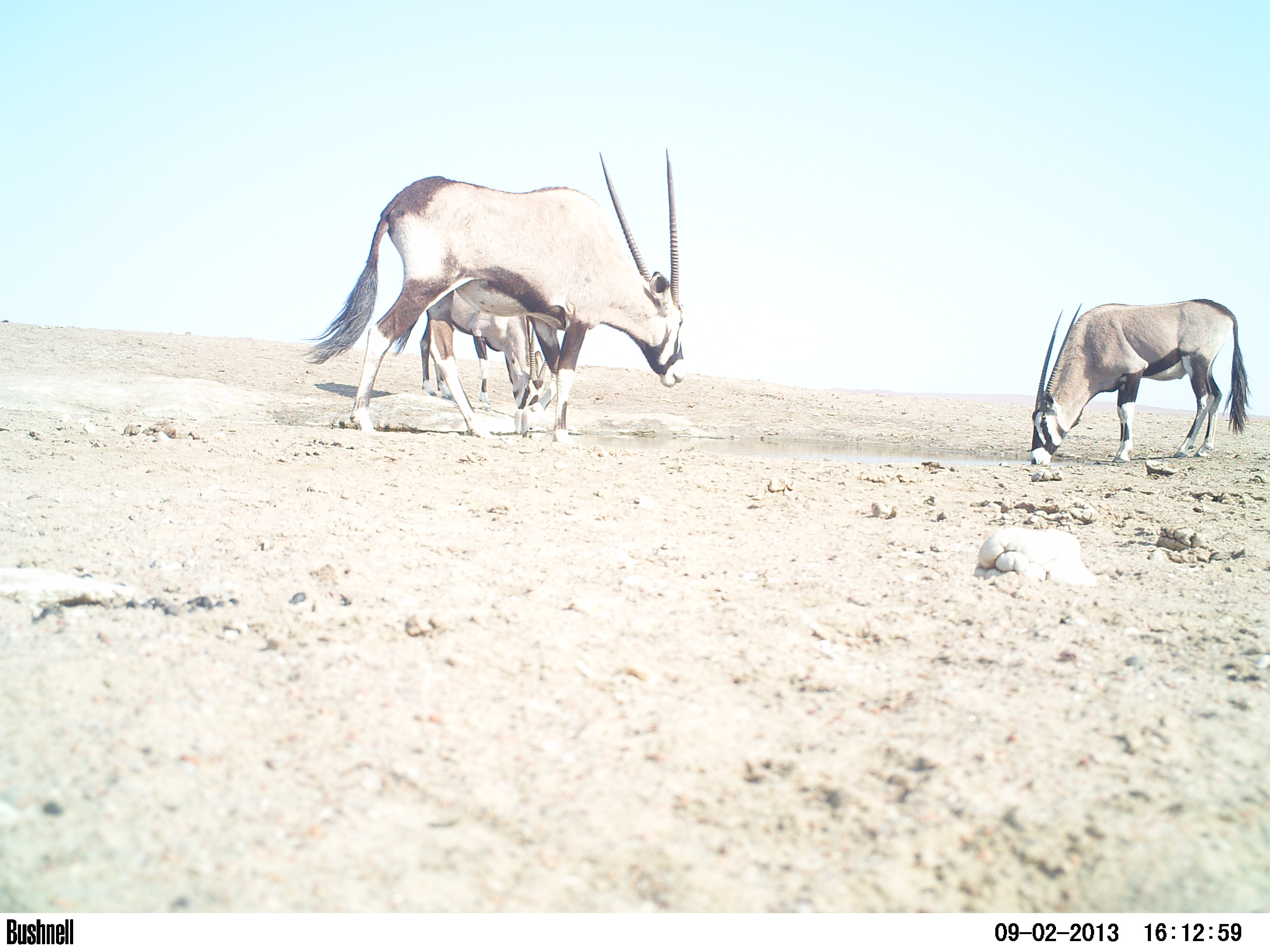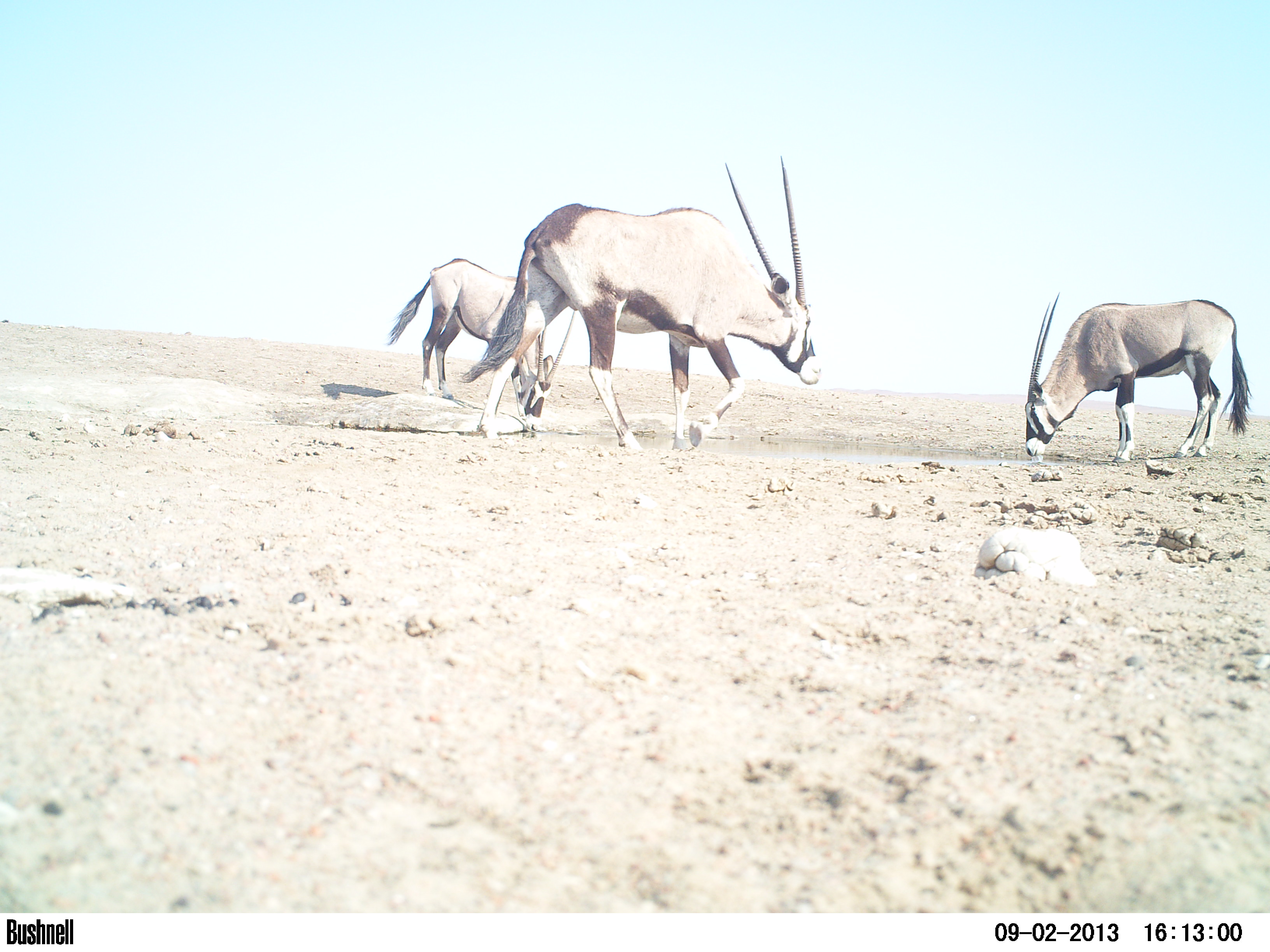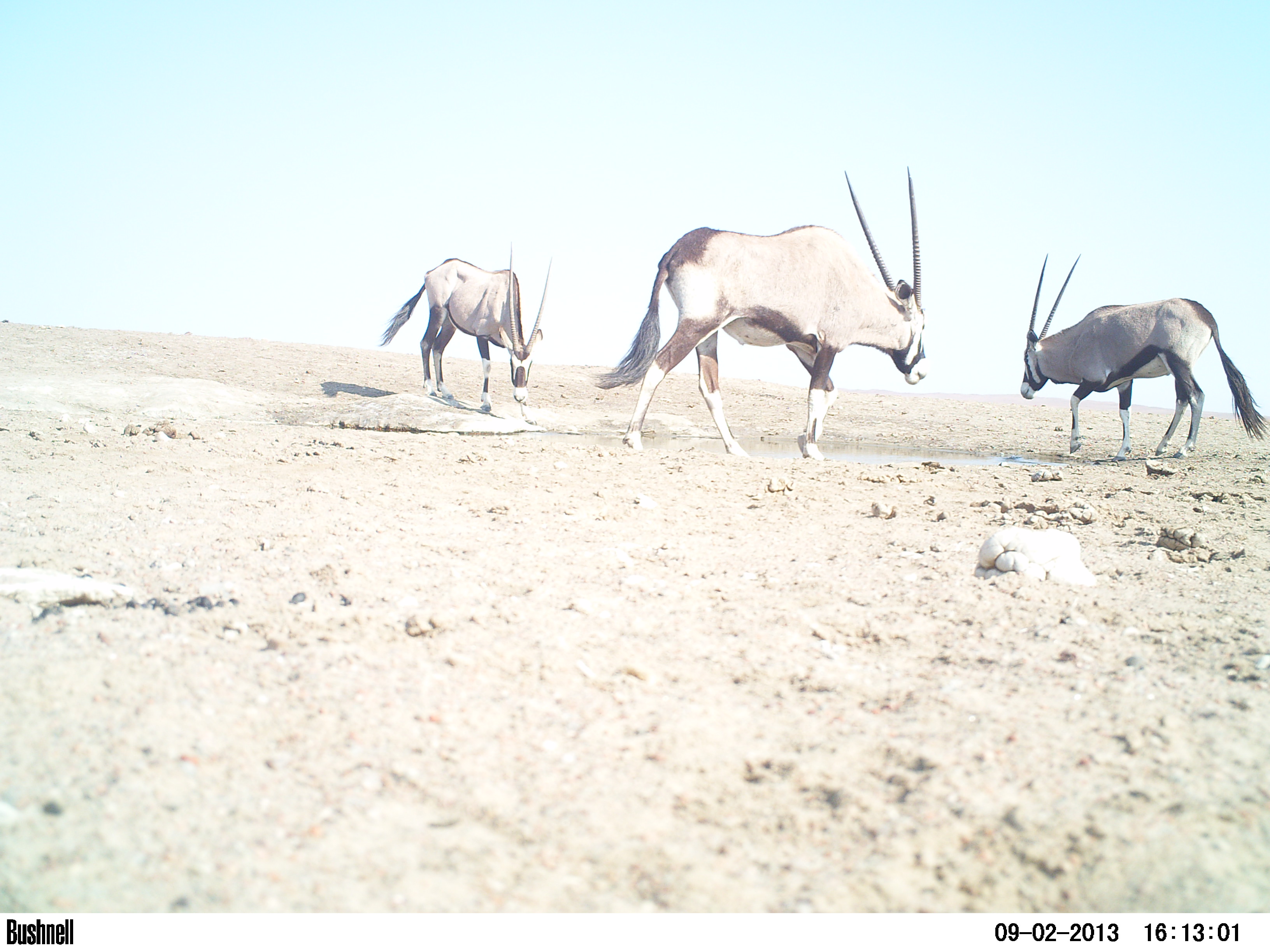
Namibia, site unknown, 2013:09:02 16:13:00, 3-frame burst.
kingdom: Animalia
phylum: Chordata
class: Mammalia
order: Artiodactyla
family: Bovidae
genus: Oryx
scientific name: Oryx gazella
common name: gemsbok